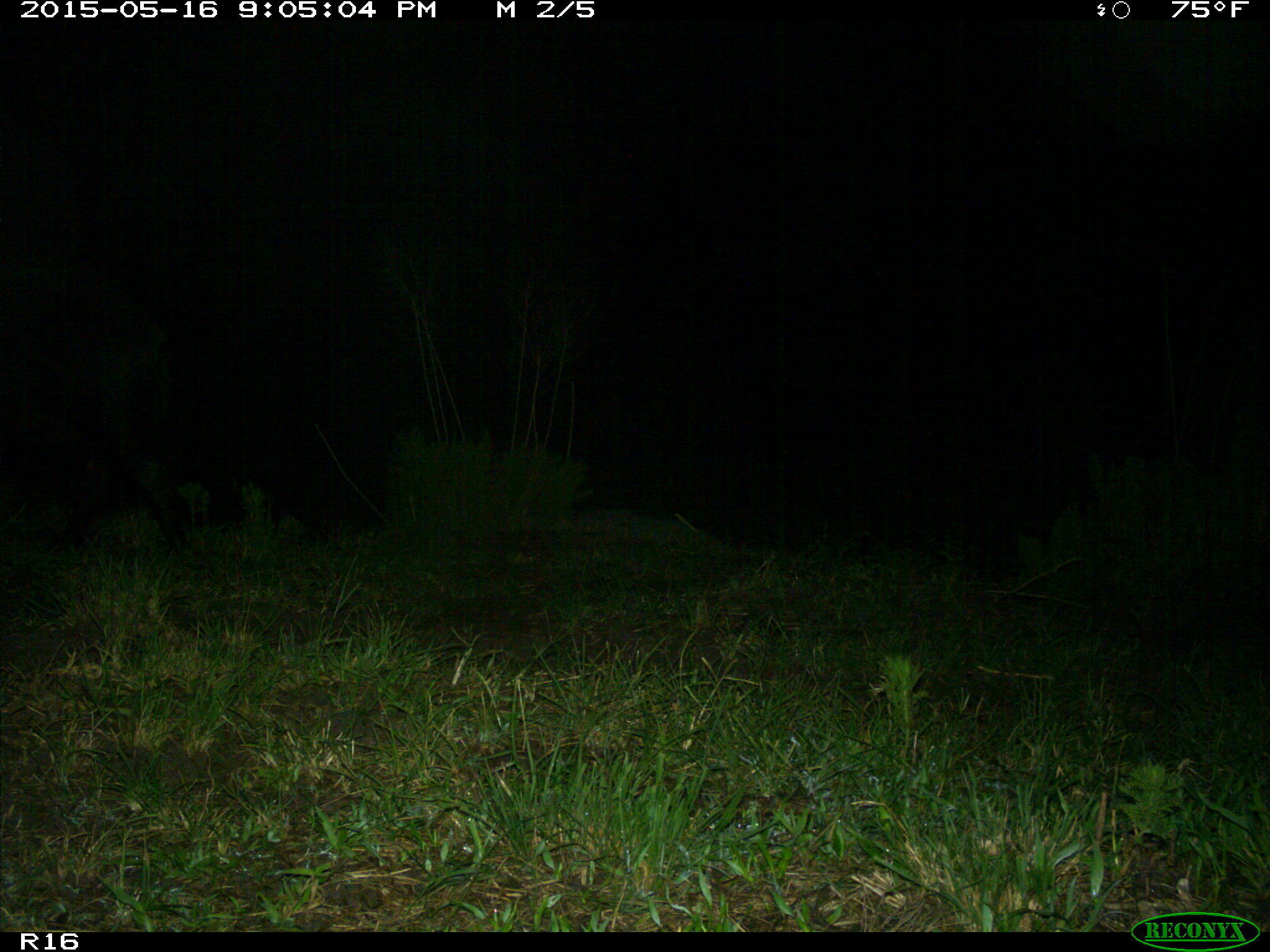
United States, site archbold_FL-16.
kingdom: Animalia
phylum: Chordata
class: Mammalia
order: Artiodactyla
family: Suidae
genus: Sus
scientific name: Sus scrofa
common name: wild boar